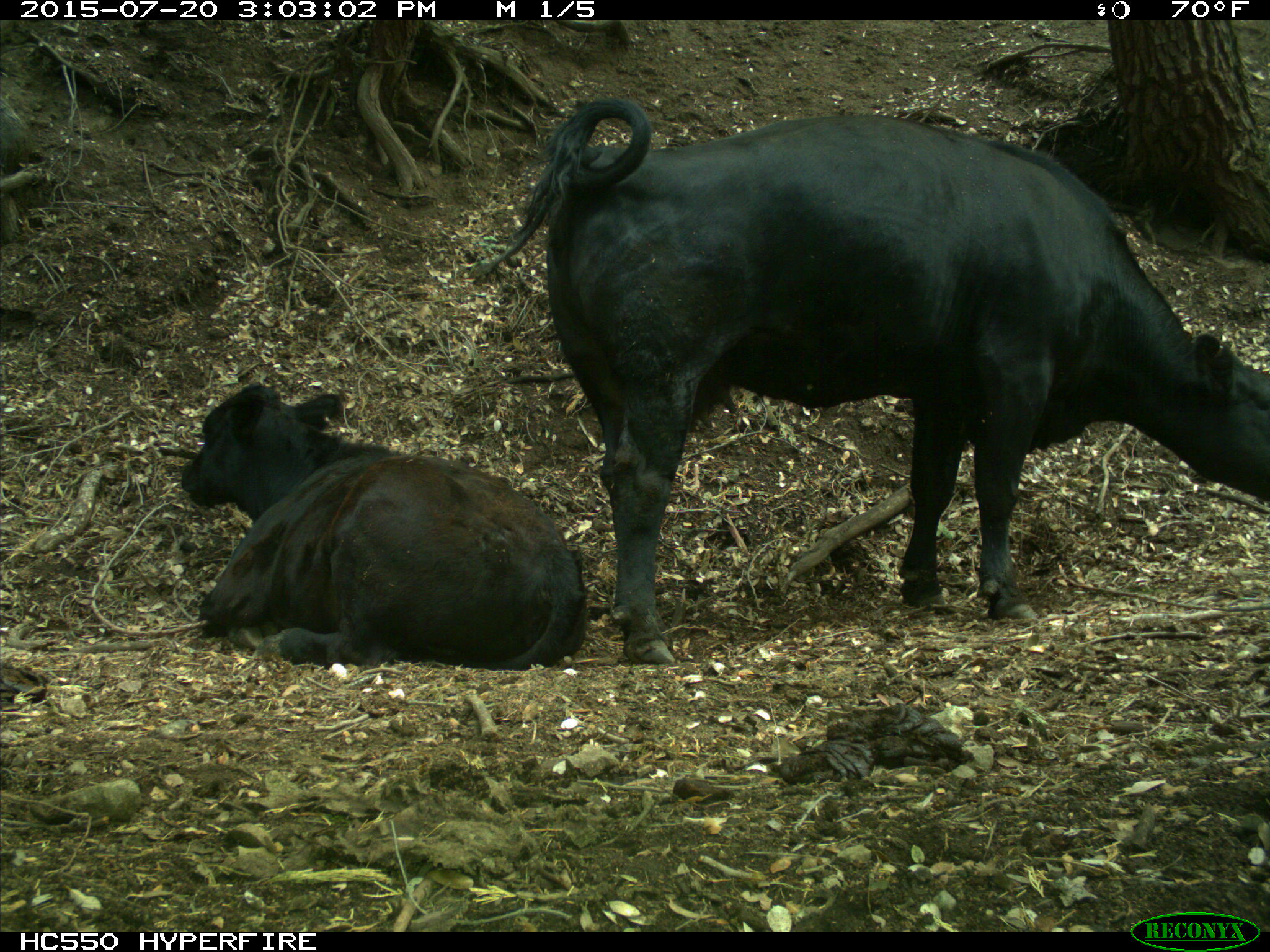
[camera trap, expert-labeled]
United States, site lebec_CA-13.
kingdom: Animalia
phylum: Chordata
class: Mammalia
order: Artiodactyla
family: Bovidae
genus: Bos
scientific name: Bos taurus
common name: domestic cow